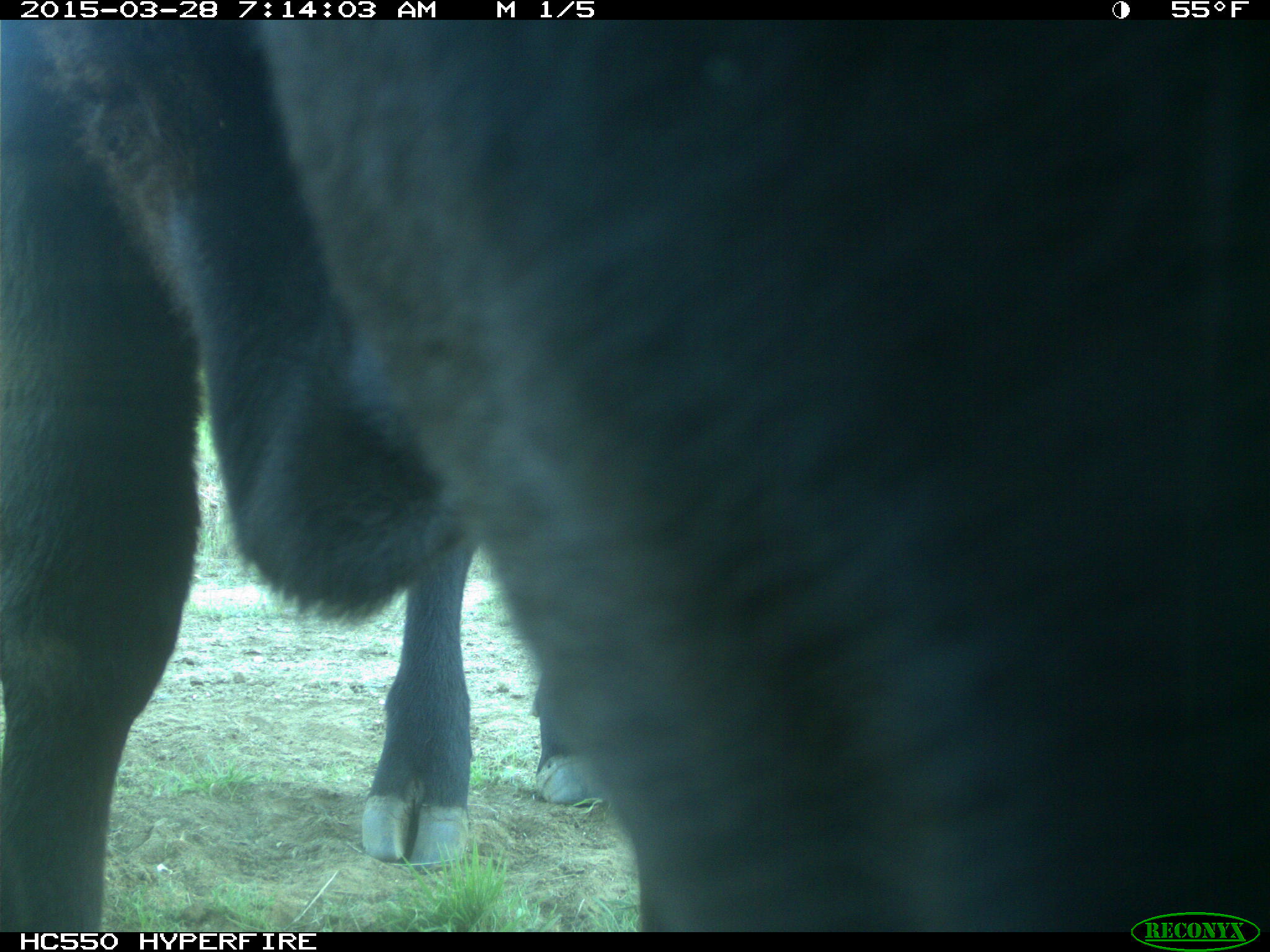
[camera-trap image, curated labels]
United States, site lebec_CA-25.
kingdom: Animalia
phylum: Chordata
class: Mammalia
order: Artiodactyla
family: Bovidae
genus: Bos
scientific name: Bos taurus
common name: domestic cow